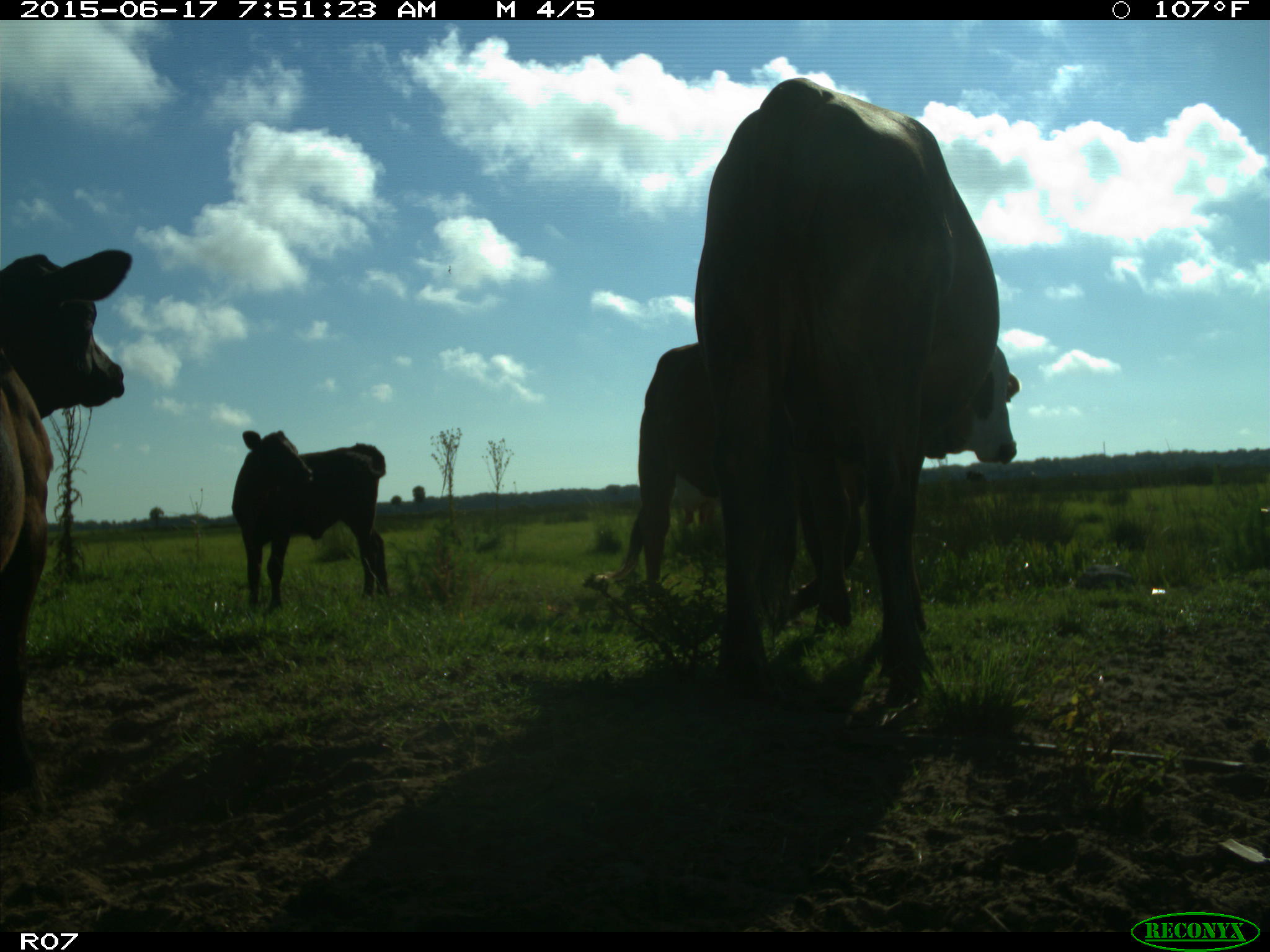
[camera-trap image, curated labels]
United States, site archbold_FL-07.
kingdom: Animalia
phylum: Chordata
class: Mammalia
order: Artiodactyla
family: Bovidae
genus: Bos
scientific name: Bos taurus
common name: domestic cow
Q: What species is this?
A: Bos taurus (domestic cow).